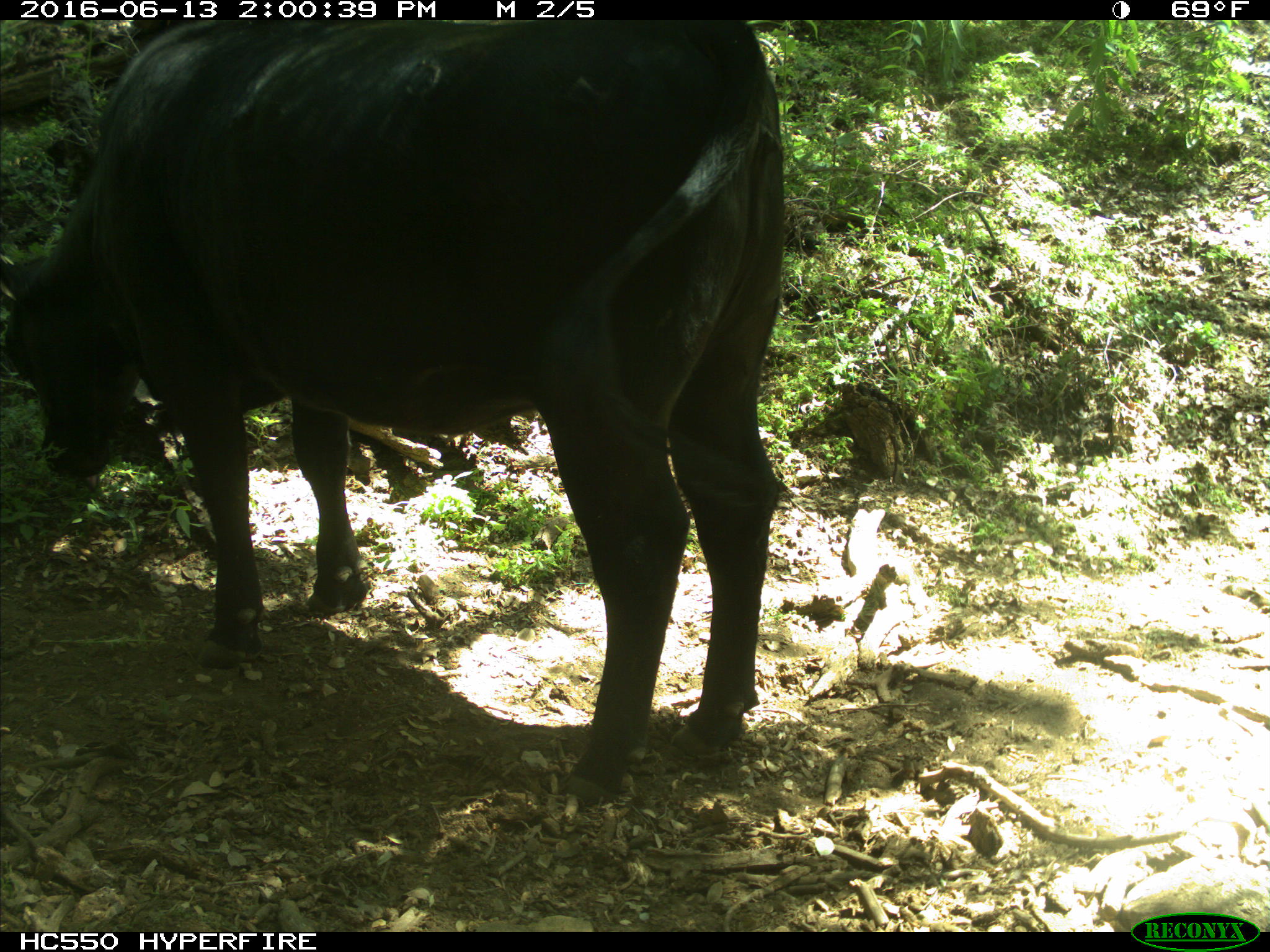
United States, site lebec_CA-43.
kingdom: Animalia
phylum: Chordata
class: Mammalia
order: Artiodactyla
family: Bovidae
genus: Bos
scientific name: Bos taurus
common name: domestic cow